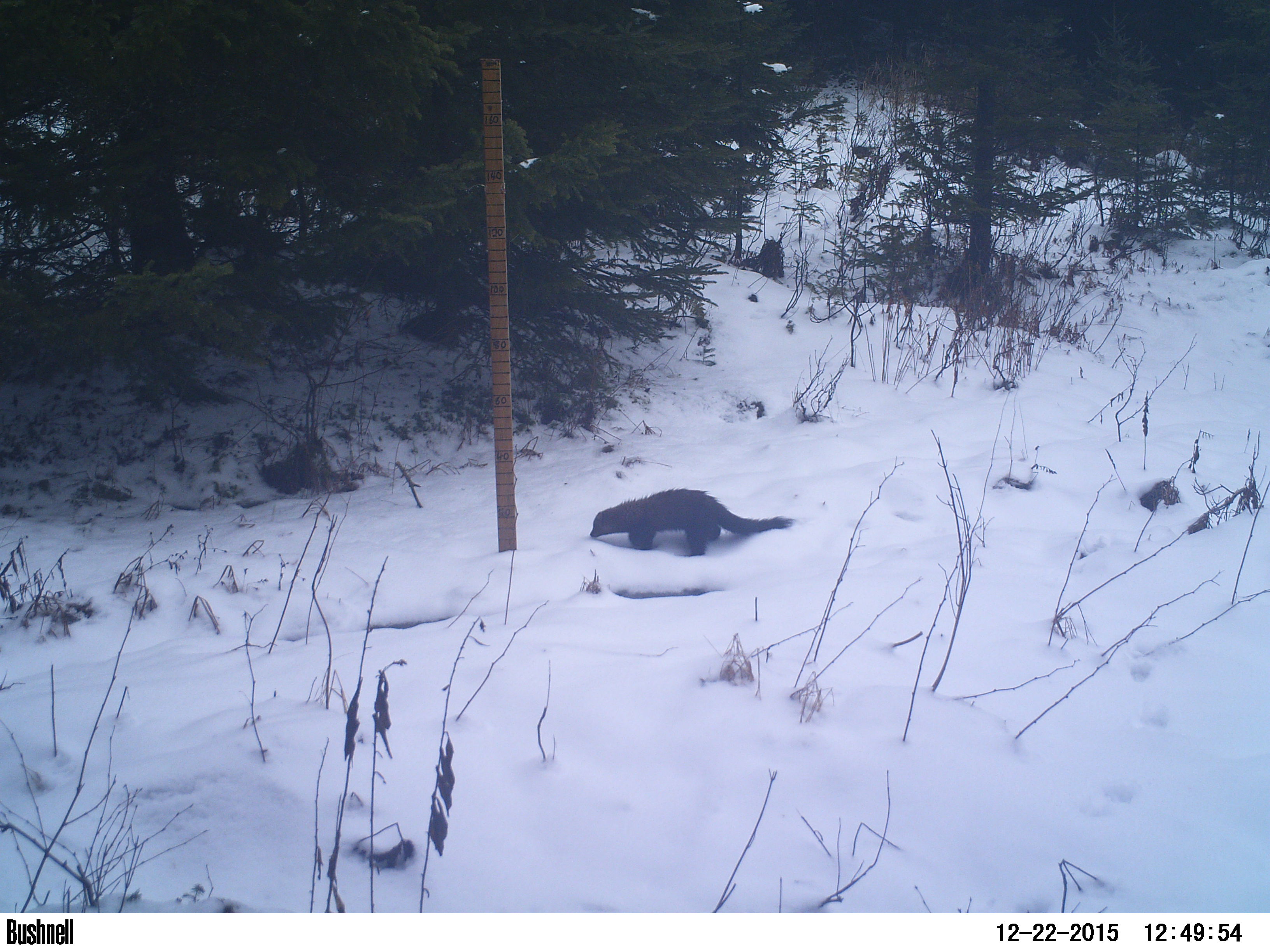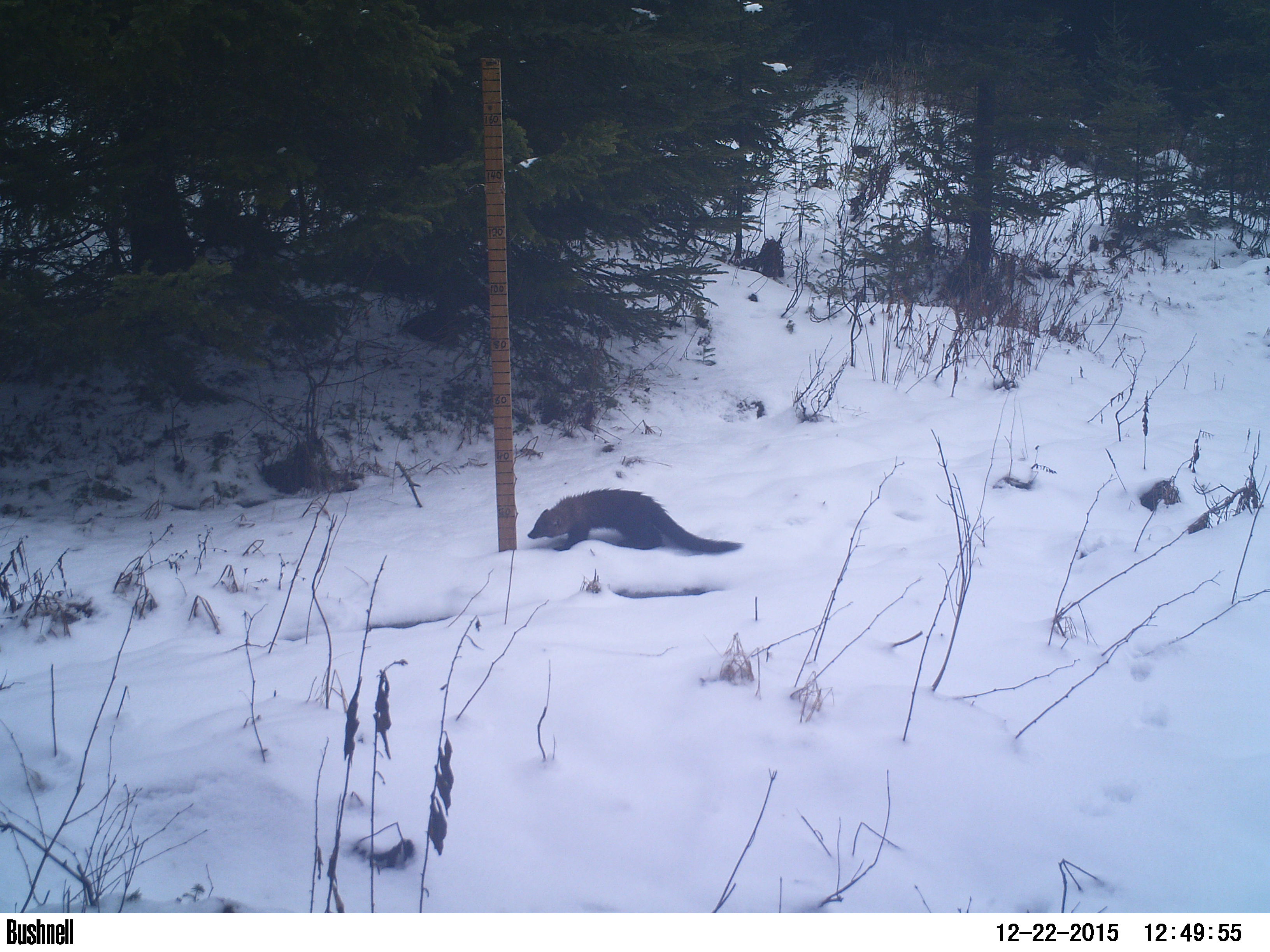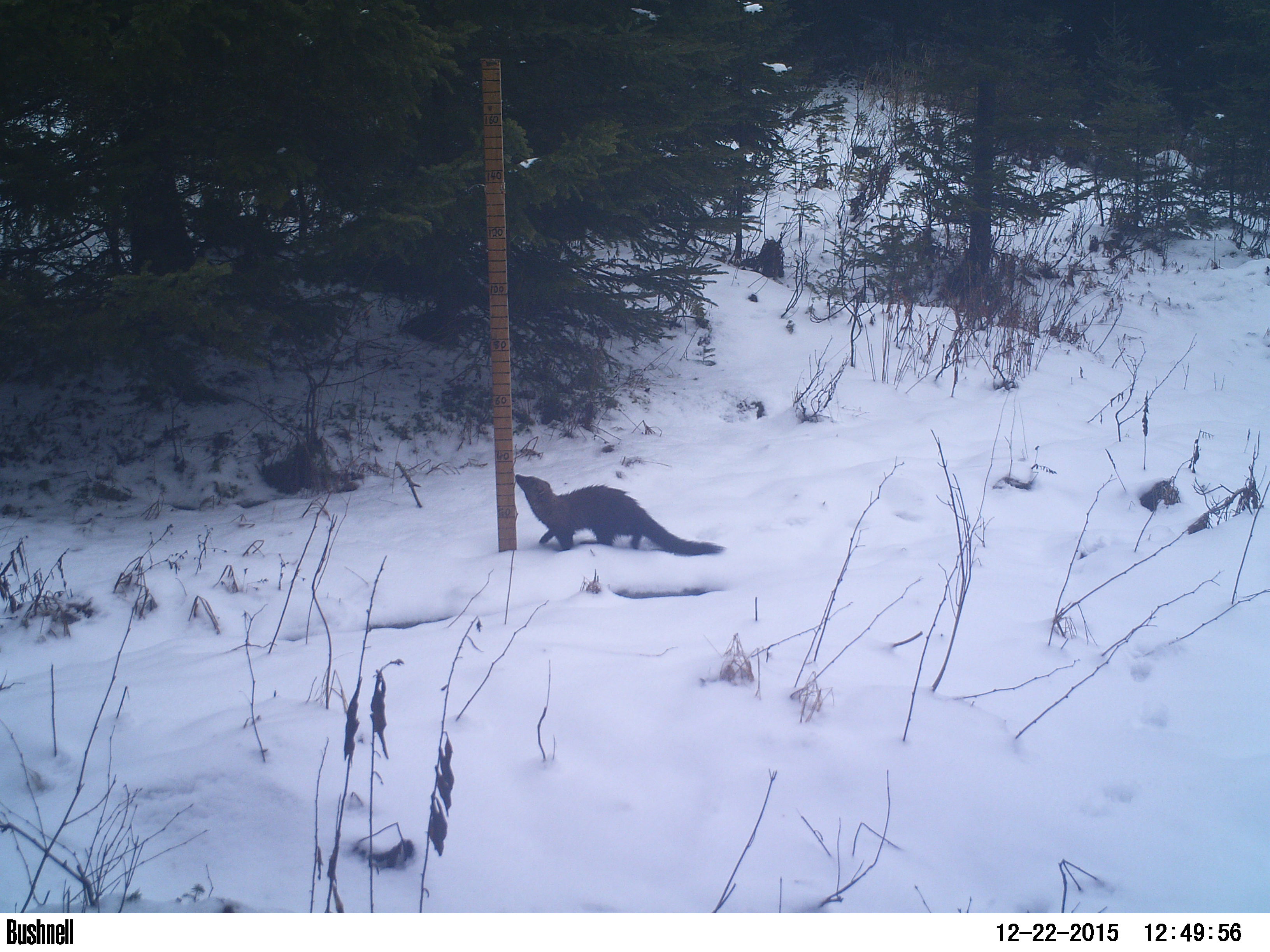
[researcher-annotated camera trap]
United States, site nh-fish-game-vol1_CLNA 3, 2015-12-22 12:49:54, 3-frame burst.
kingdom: Animalia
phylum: Chordata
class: Mammalia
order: Carnivora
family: Mustelidae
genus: Pekania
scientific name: Pekania pennanti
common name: fisher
Fisher (Pekania pennanti).